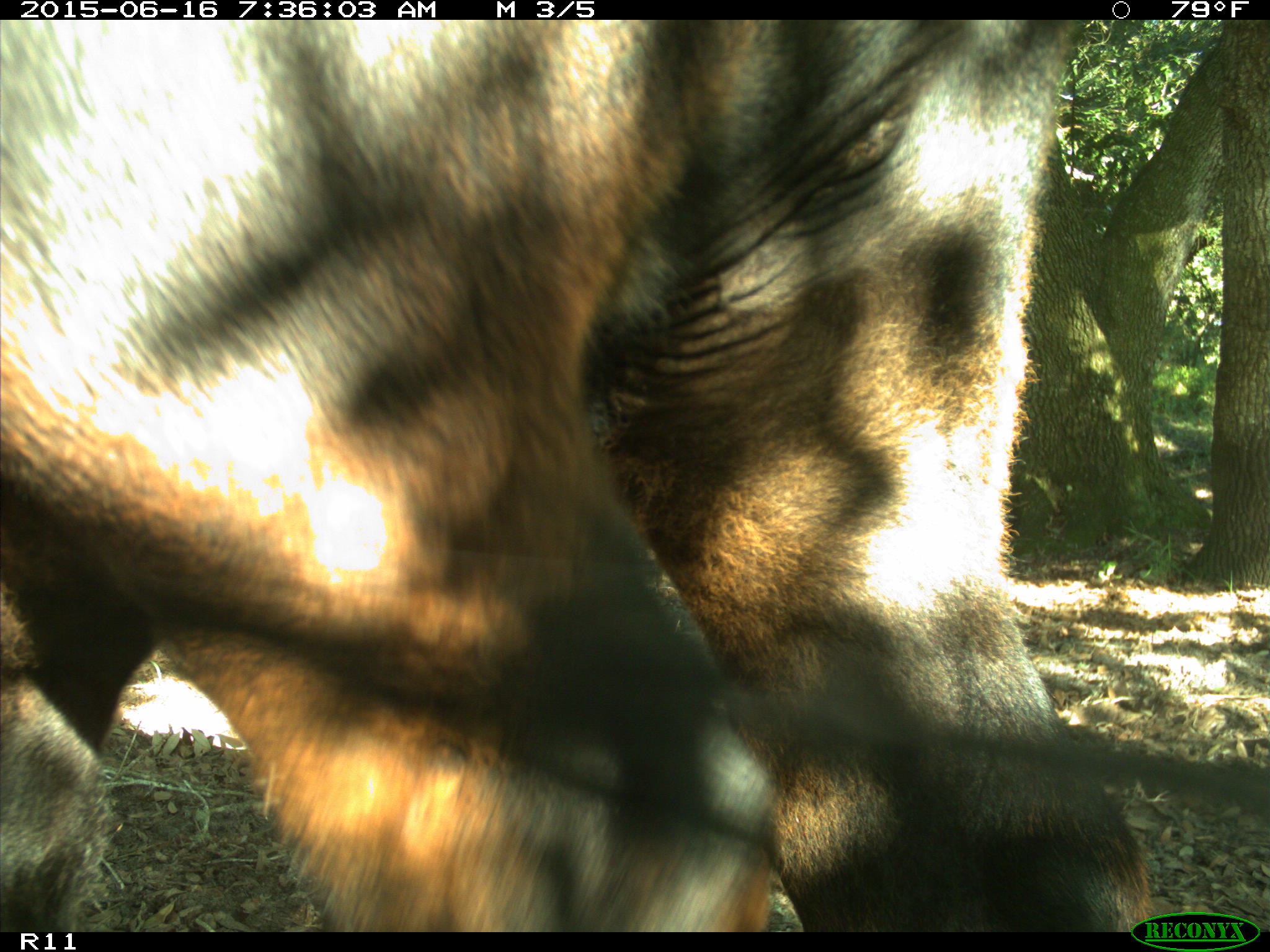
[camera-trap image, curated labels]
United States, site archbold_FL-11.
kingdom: Animalia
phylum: Chordata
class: Mammalia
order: Artiodactyla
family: Bovidae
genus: Bos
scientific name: Bos taurus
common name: domestic cow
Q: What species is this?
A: Bos taurus (domestic cow).